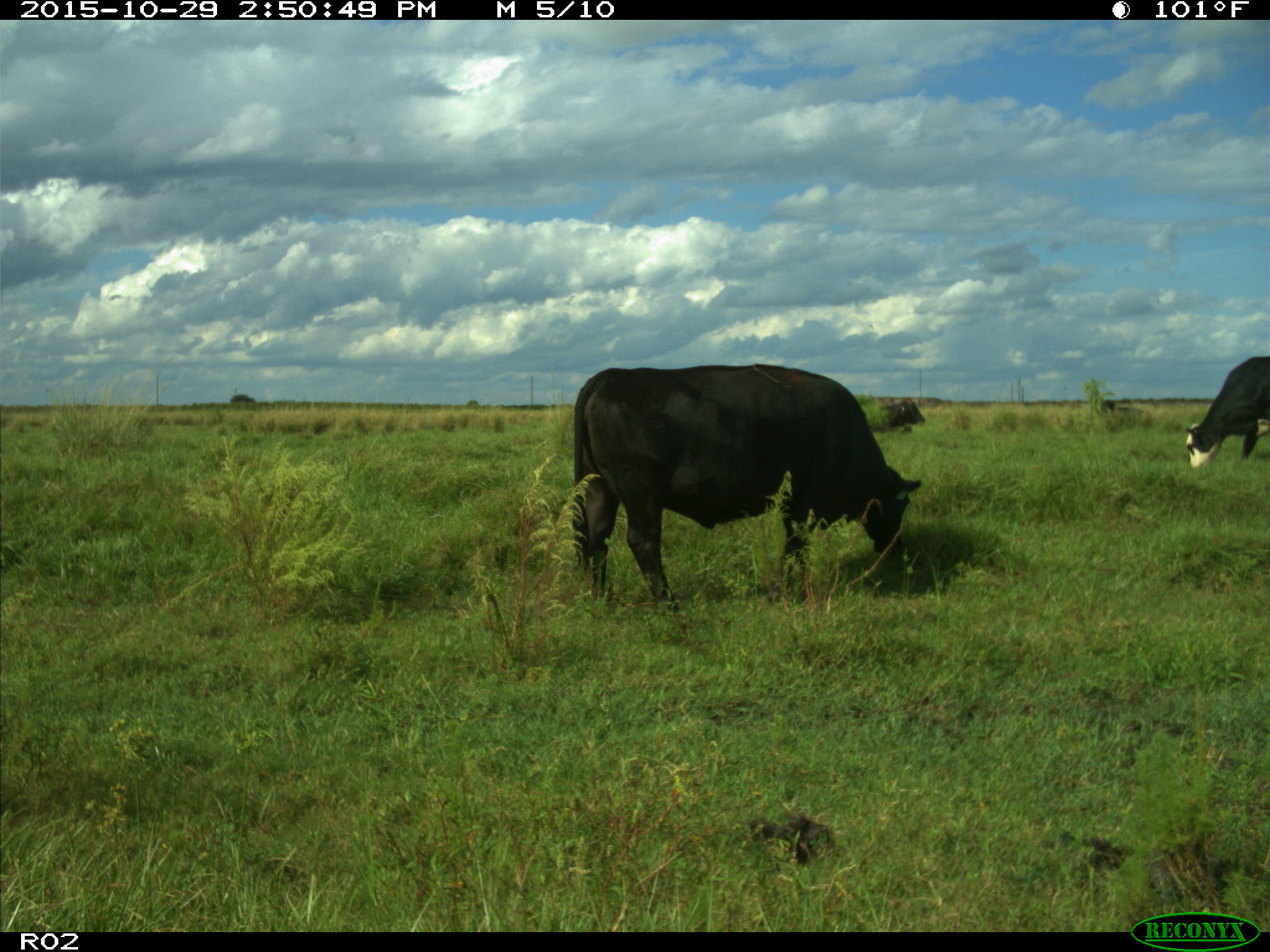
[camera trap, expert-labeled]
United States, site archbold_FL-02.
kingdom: Animalia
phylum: Chordata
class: Mammalia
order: Artiodactyla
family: Bovidae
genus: Bos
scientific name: Bos taurus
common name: domestic cow